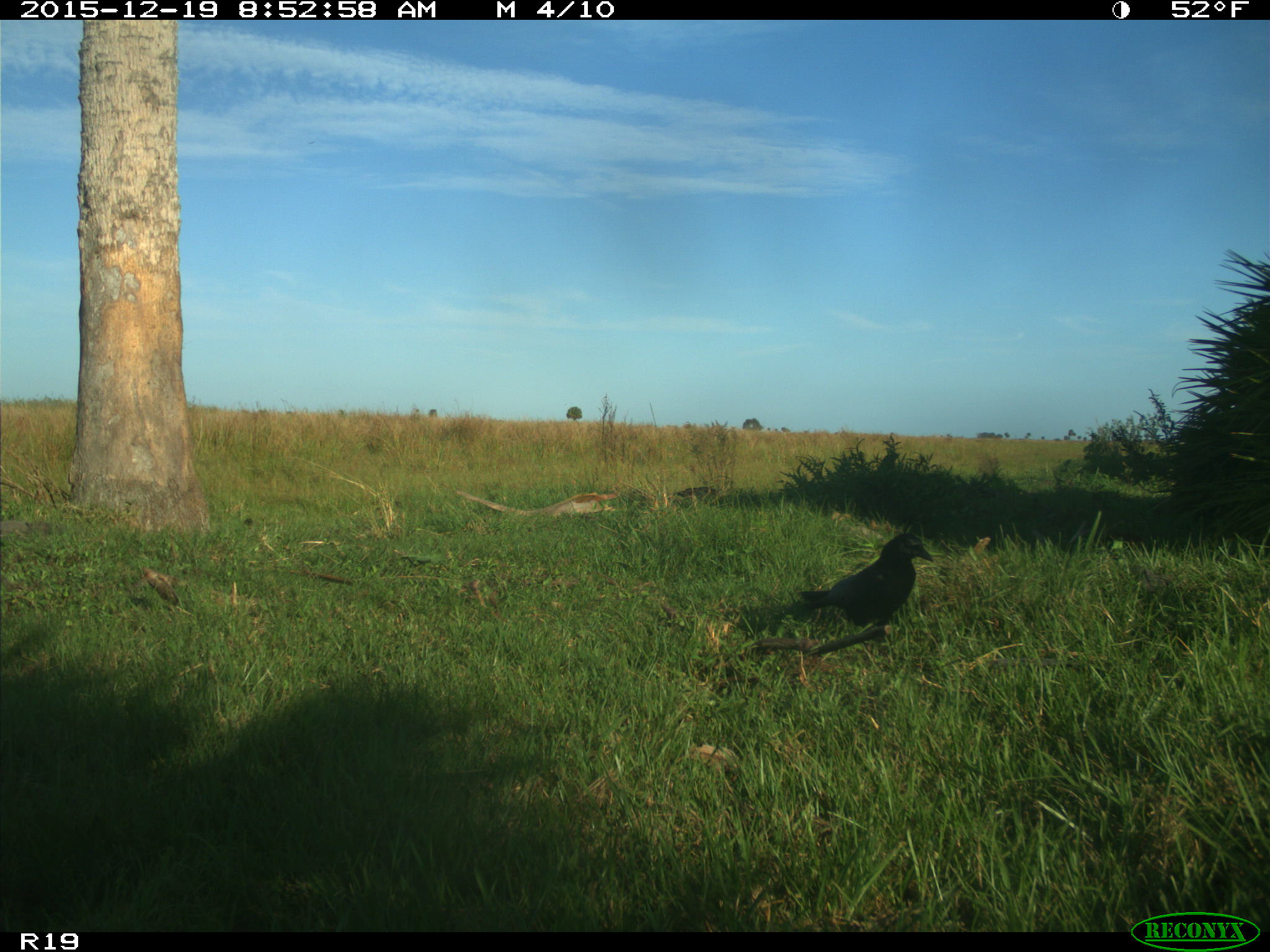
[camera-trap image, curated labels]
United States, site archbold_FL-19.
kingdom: Animalia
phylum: Chordata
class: Aves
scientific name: Aves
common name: birds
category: unidentified bird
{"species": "unidentified bird (birds) (Aves)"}